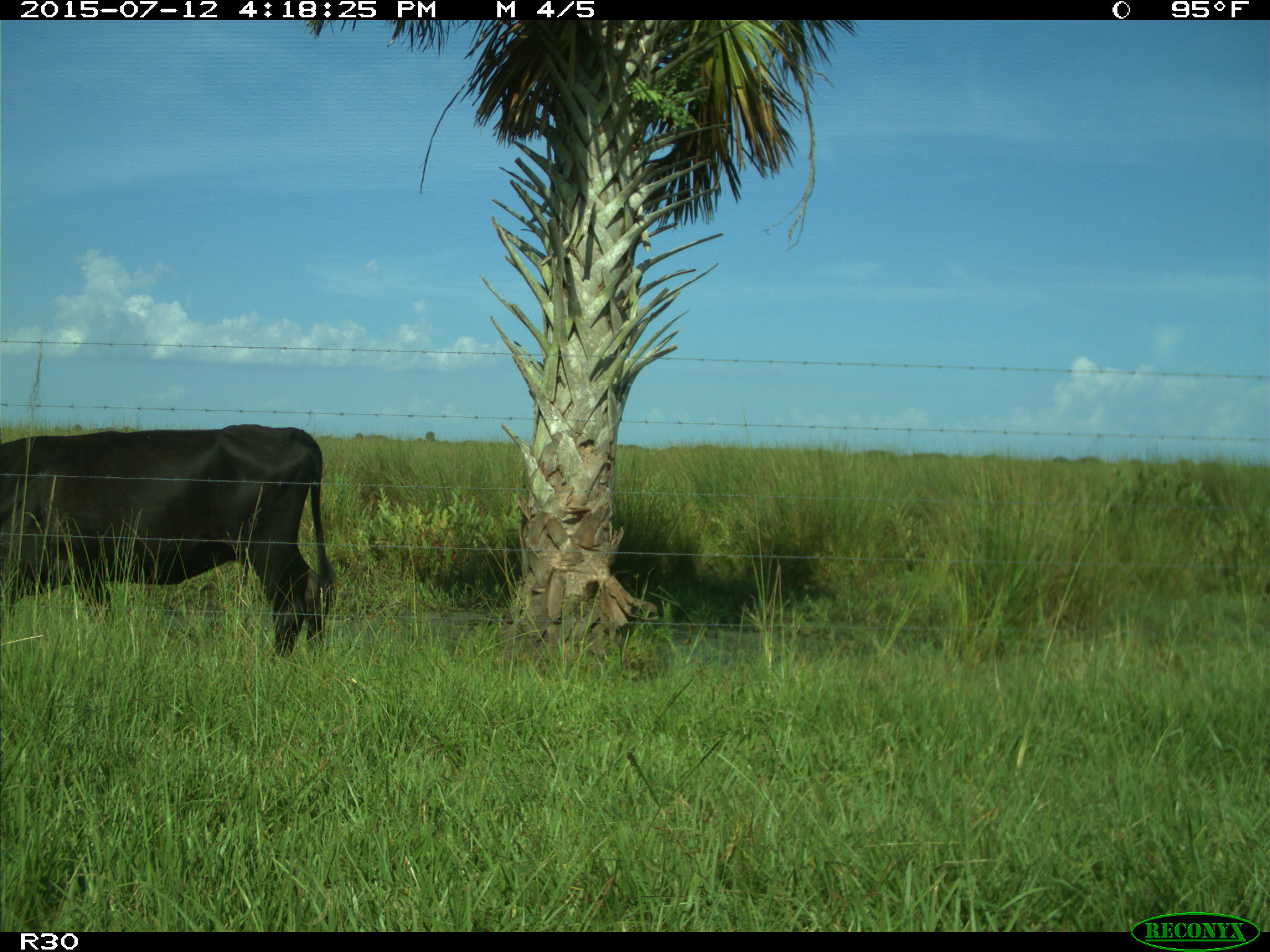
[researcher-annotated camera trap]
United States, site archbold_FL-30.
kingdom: Animalia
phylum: Chordata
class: Mammalia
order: Artiodactyla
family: Bovidae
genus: Bos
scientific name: Bos taurus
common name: domestic cow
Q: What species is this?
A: Bos taurus (domestic cow).